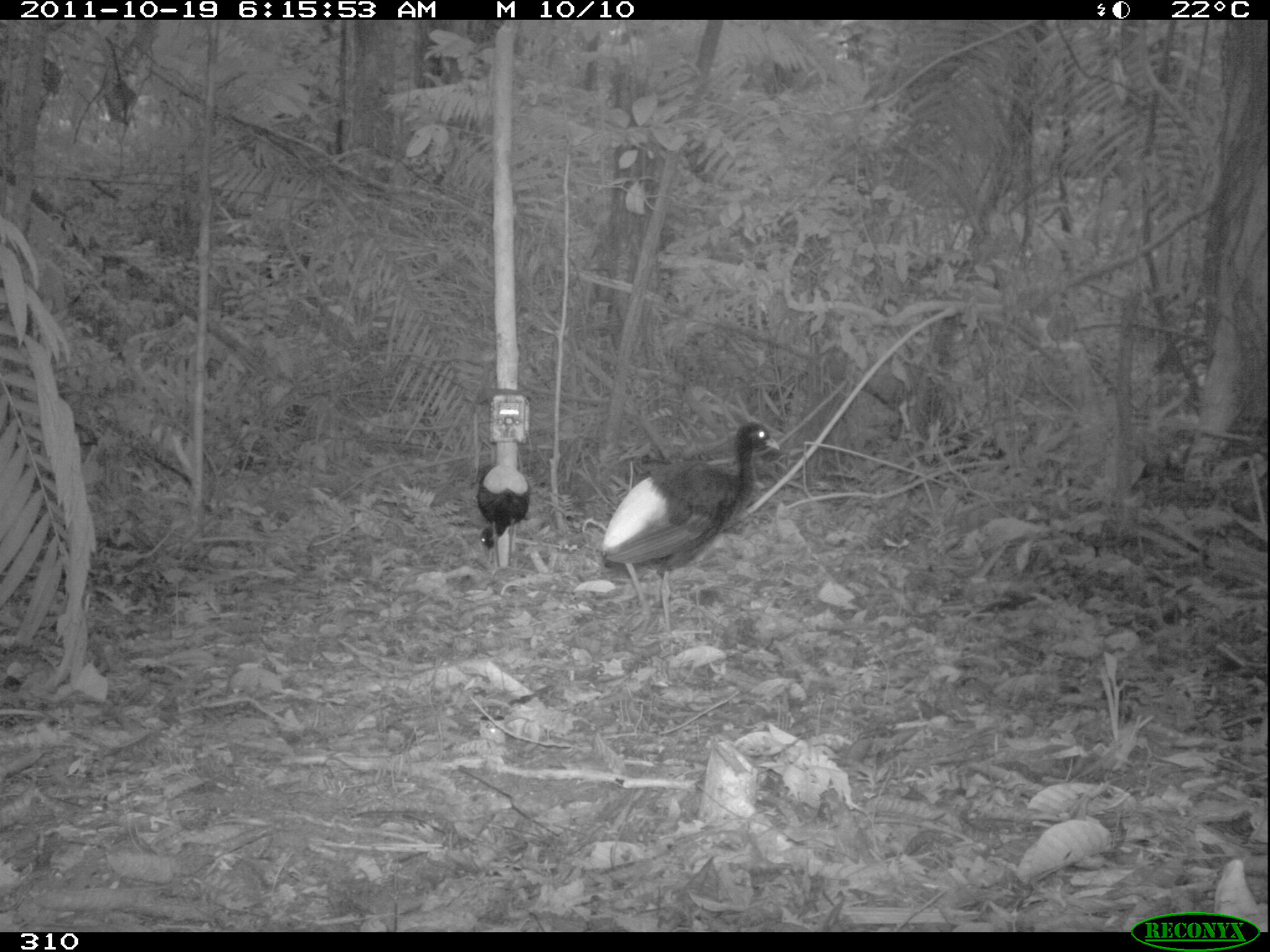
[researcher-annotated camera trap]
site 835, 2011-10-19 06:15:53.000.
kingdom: Animalia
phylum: Chordata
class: Aves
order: Gruiformes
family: Psophiidae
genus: Psophia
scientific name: Psophia leucoptera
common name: pale-winged trumpeter